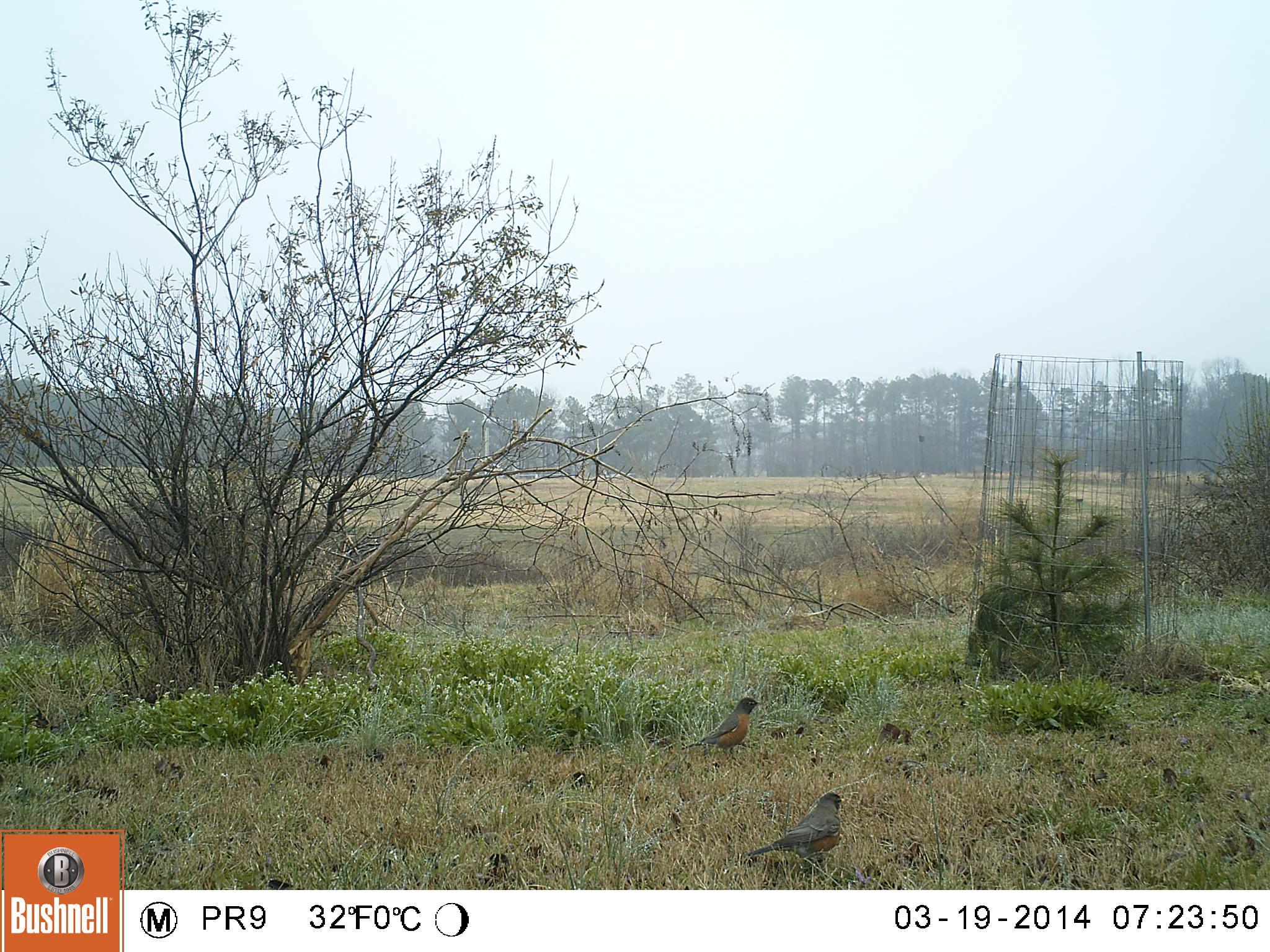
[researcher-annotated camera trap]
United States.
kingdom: Animalia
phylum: Chordata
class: Aves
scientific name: Aves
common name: bird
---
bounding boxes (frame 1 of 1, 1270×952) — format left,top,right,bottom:
Bird: 734,788,854,871; 679,691,767,757